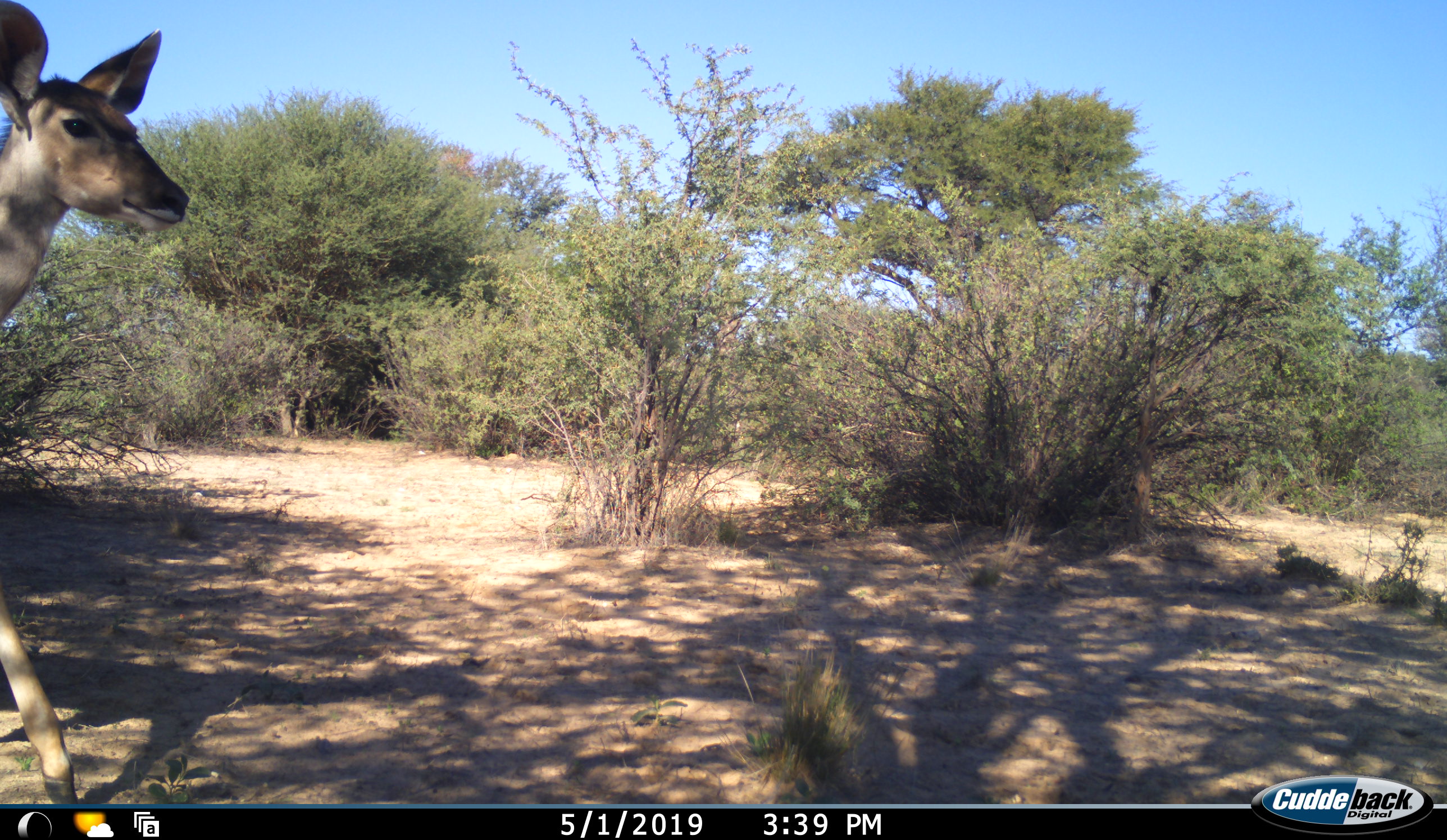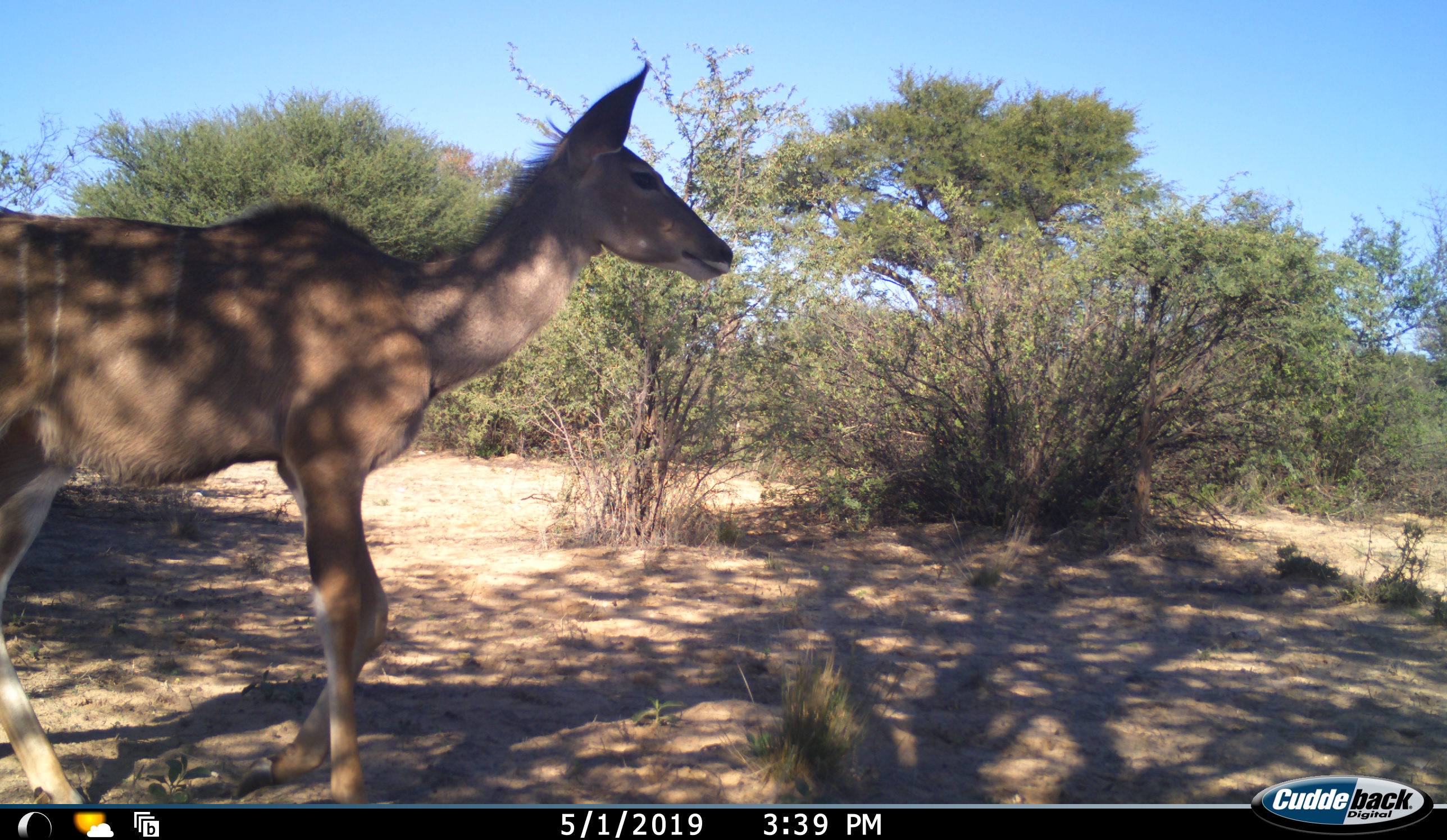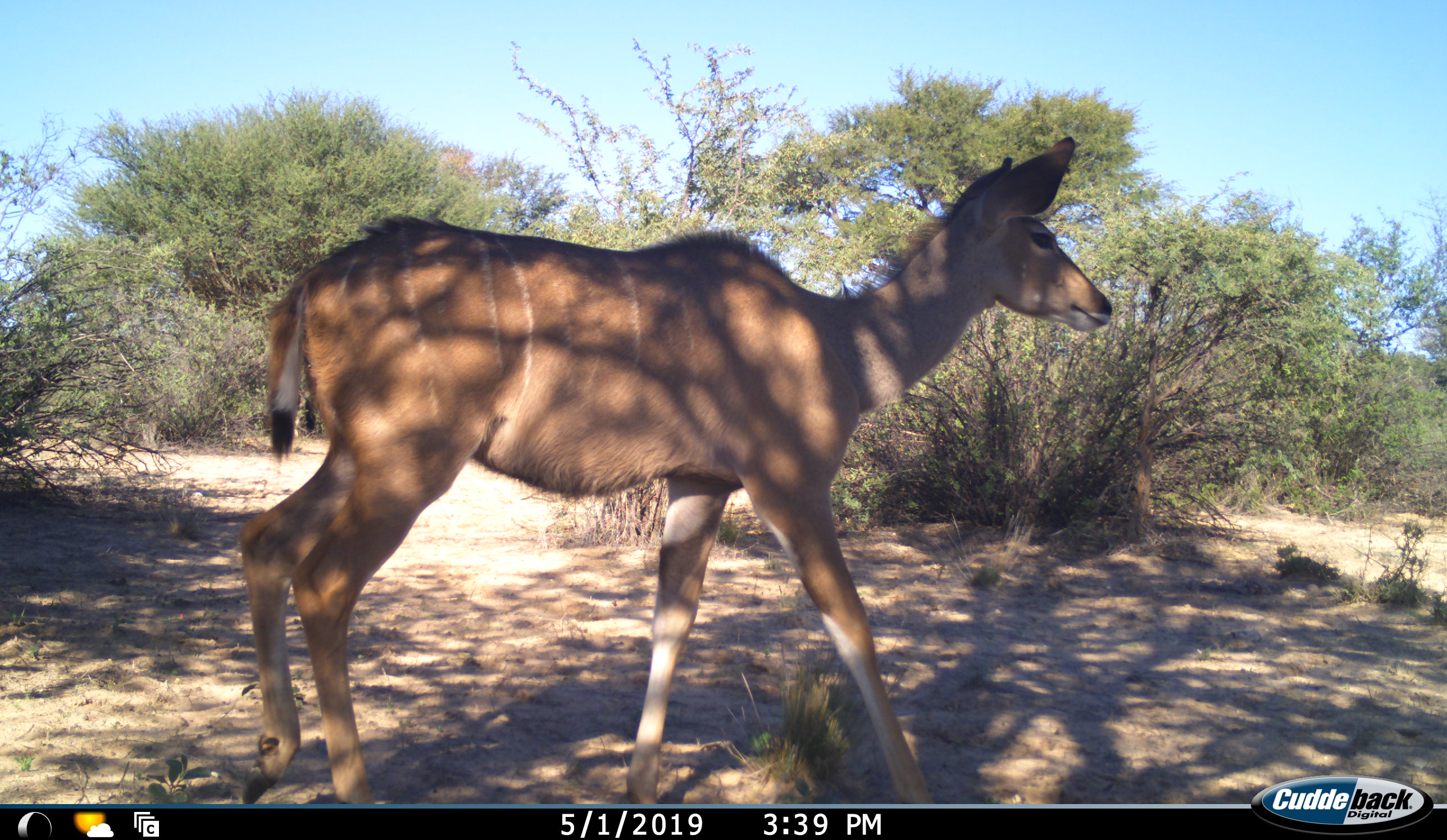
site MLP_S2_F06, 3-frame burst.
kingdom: Animalia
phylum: Chordata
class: Mammalia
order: Artiodactyla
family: Bovidae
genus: Tragelaphus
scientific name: Tragelaphus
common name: kudu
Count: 1.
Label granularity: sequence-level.